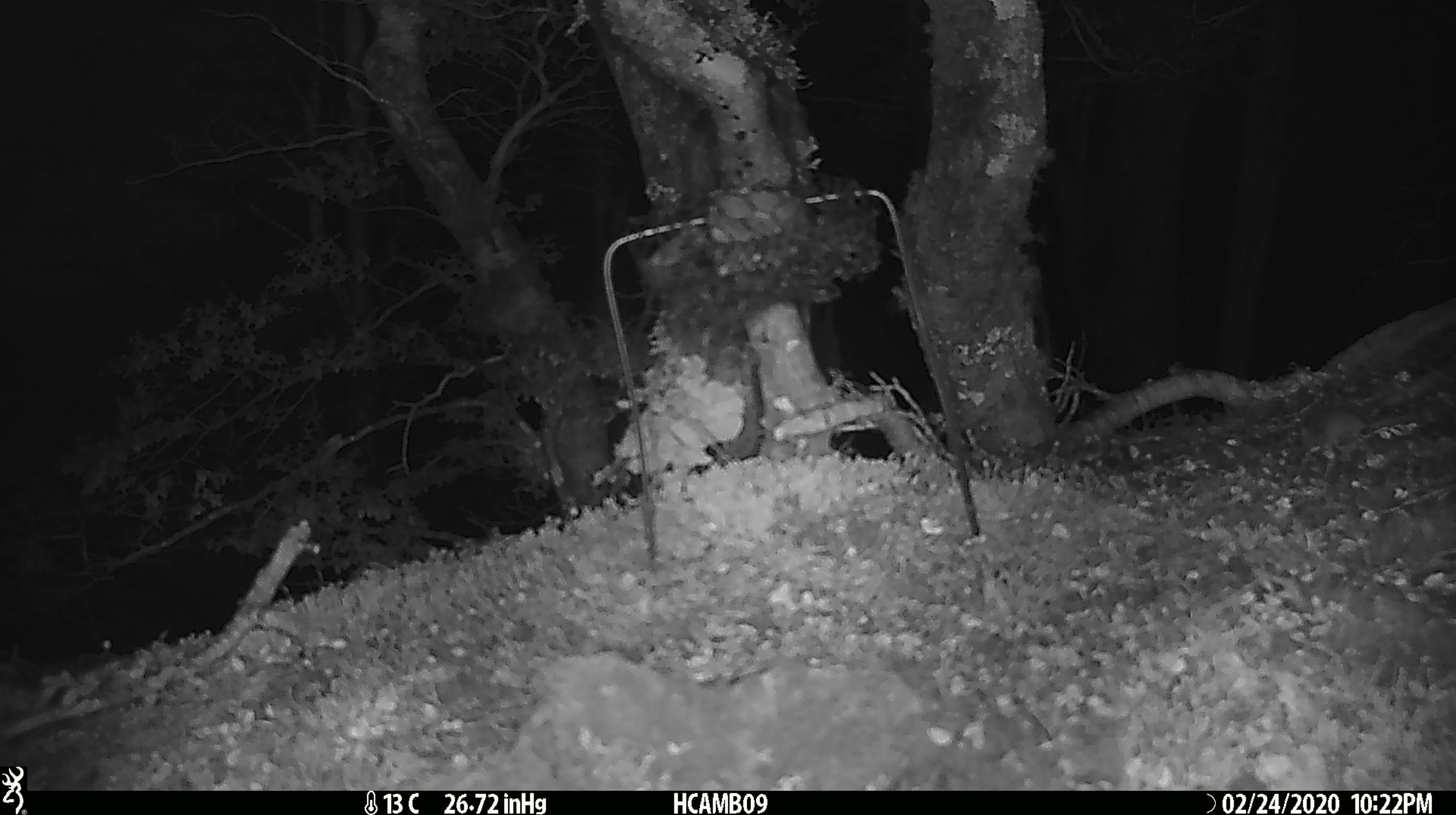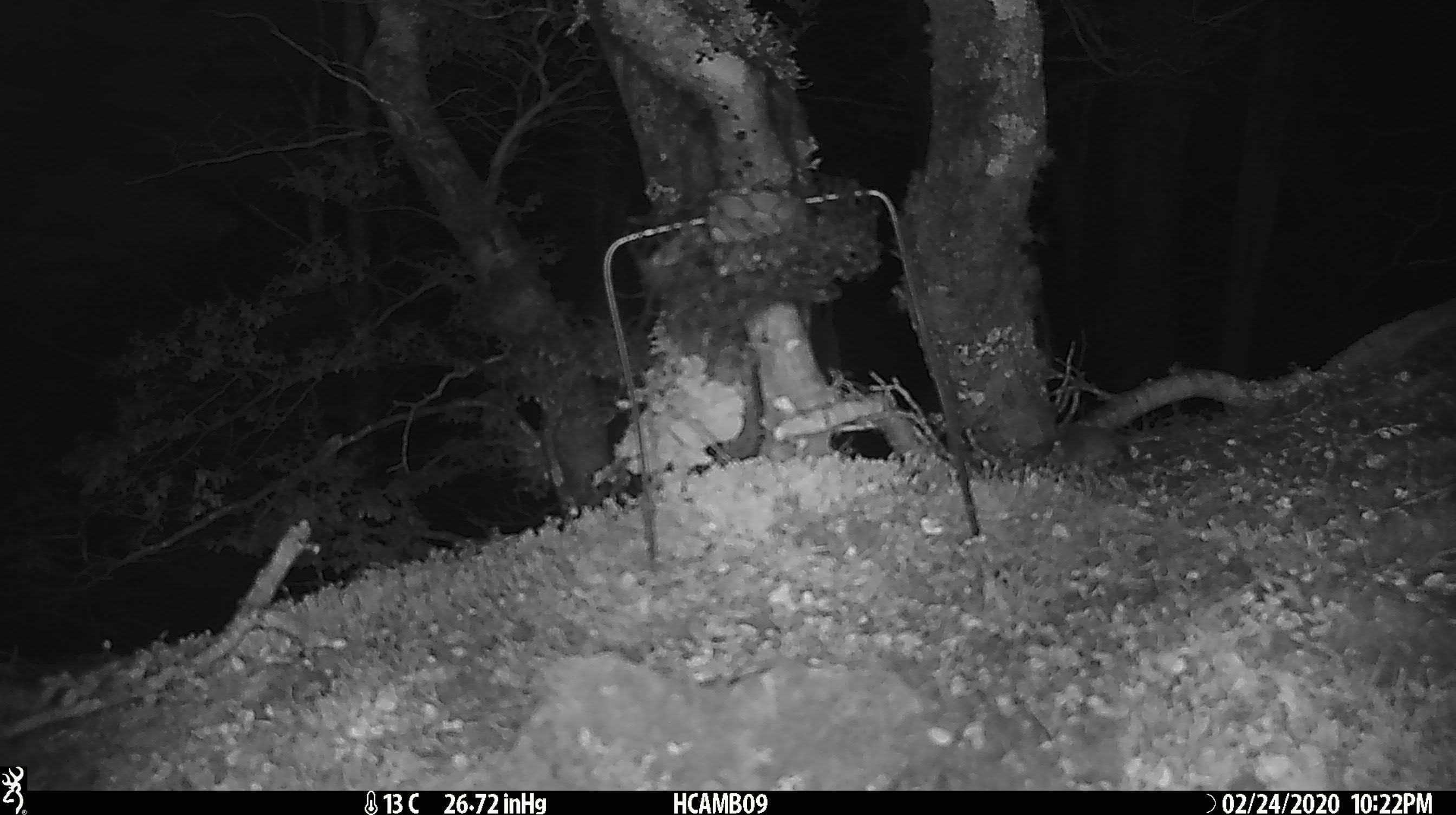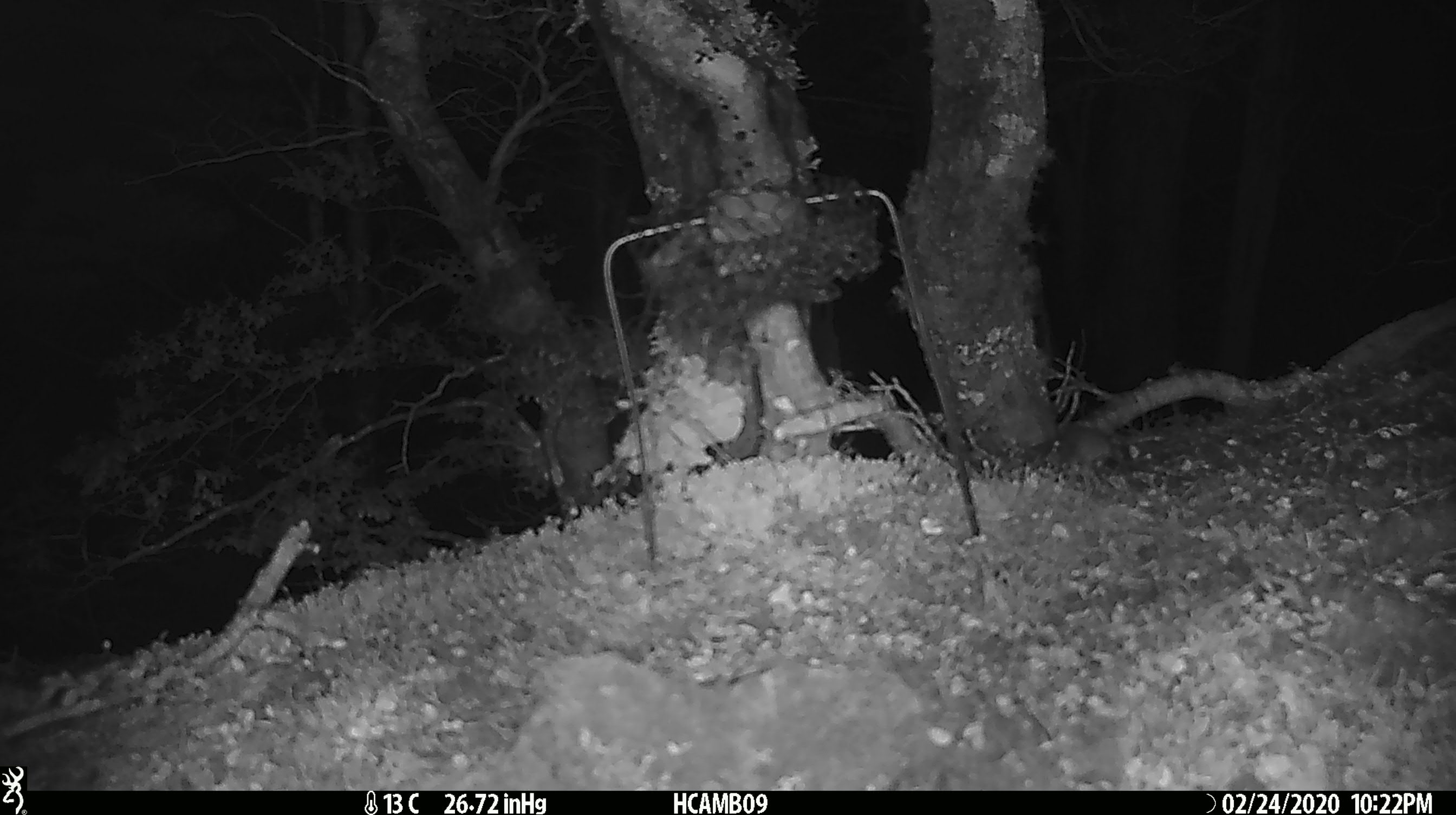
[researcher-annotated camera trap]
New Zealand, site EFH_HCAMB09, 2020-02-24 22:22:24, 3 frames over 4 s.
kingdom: Animalia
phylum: Chordata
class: Mammalia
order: Rodentia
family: Muridae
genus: Mus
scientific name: Mus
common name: mouse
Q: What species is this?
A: Mouse (Mus).